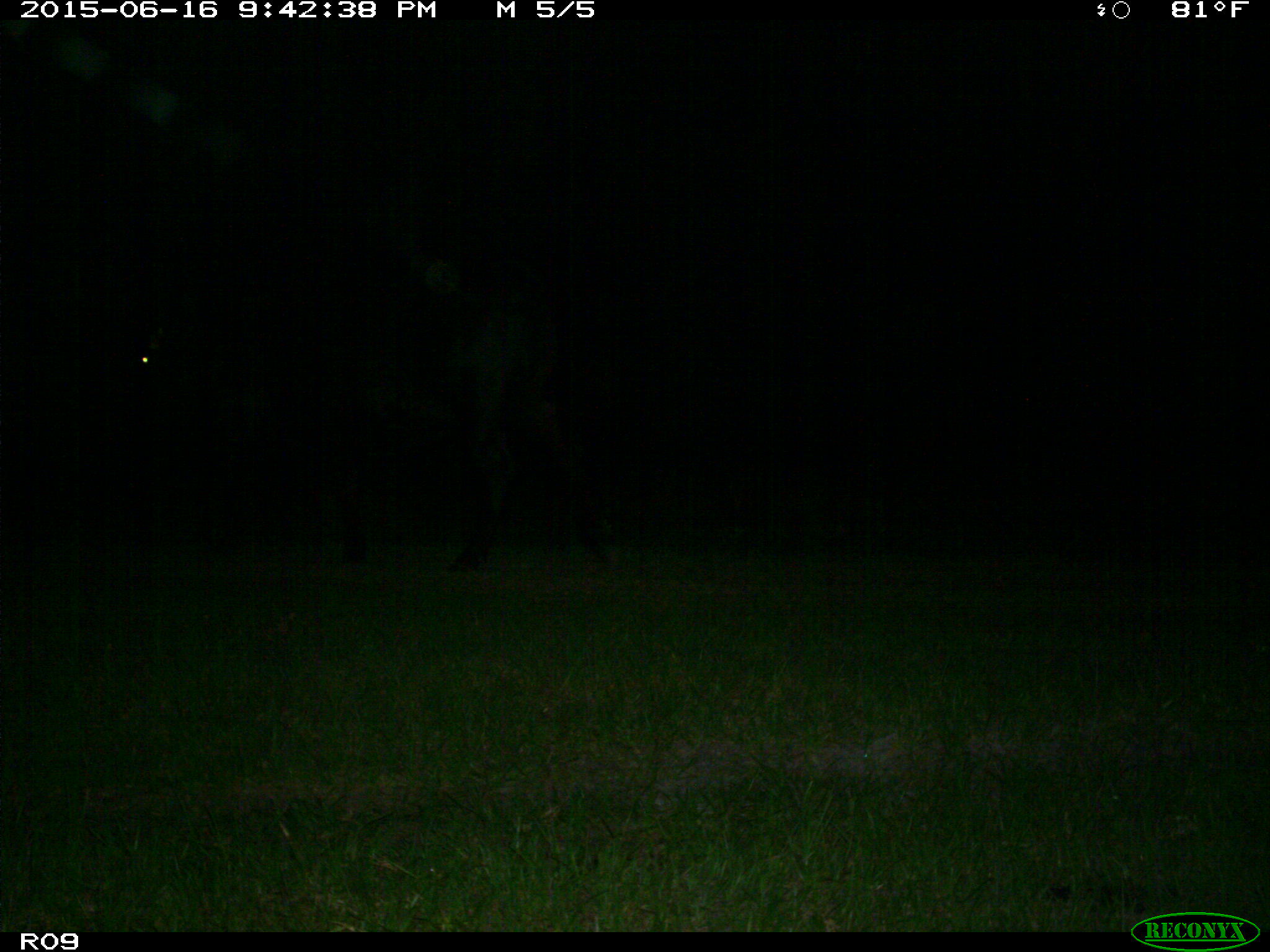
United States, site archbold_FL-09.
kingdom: Animalia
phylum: Chordata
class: Mammalia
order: Artiodactyla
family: Bovidae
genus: Bos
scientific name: Bos taurus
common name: domestic cow